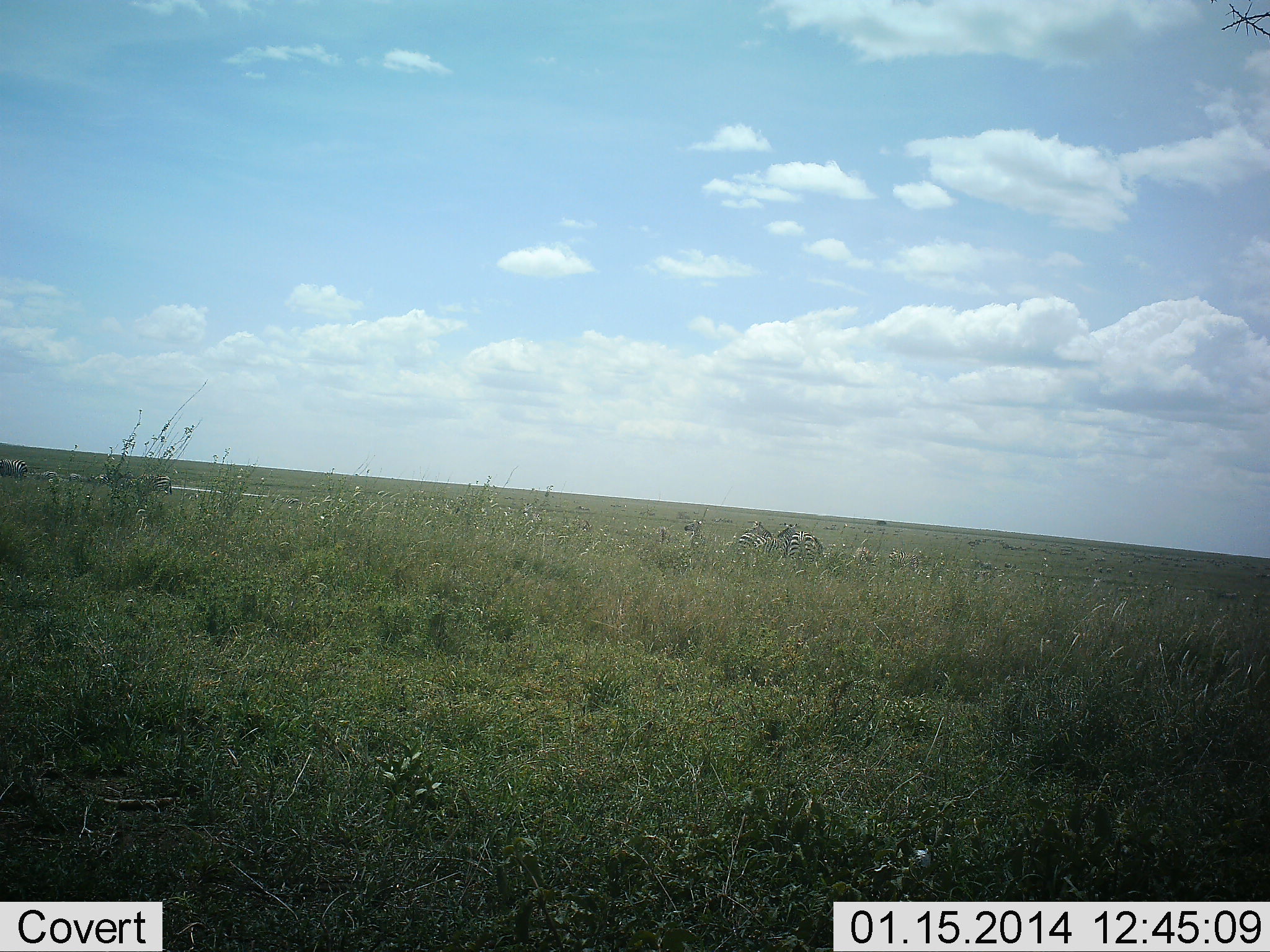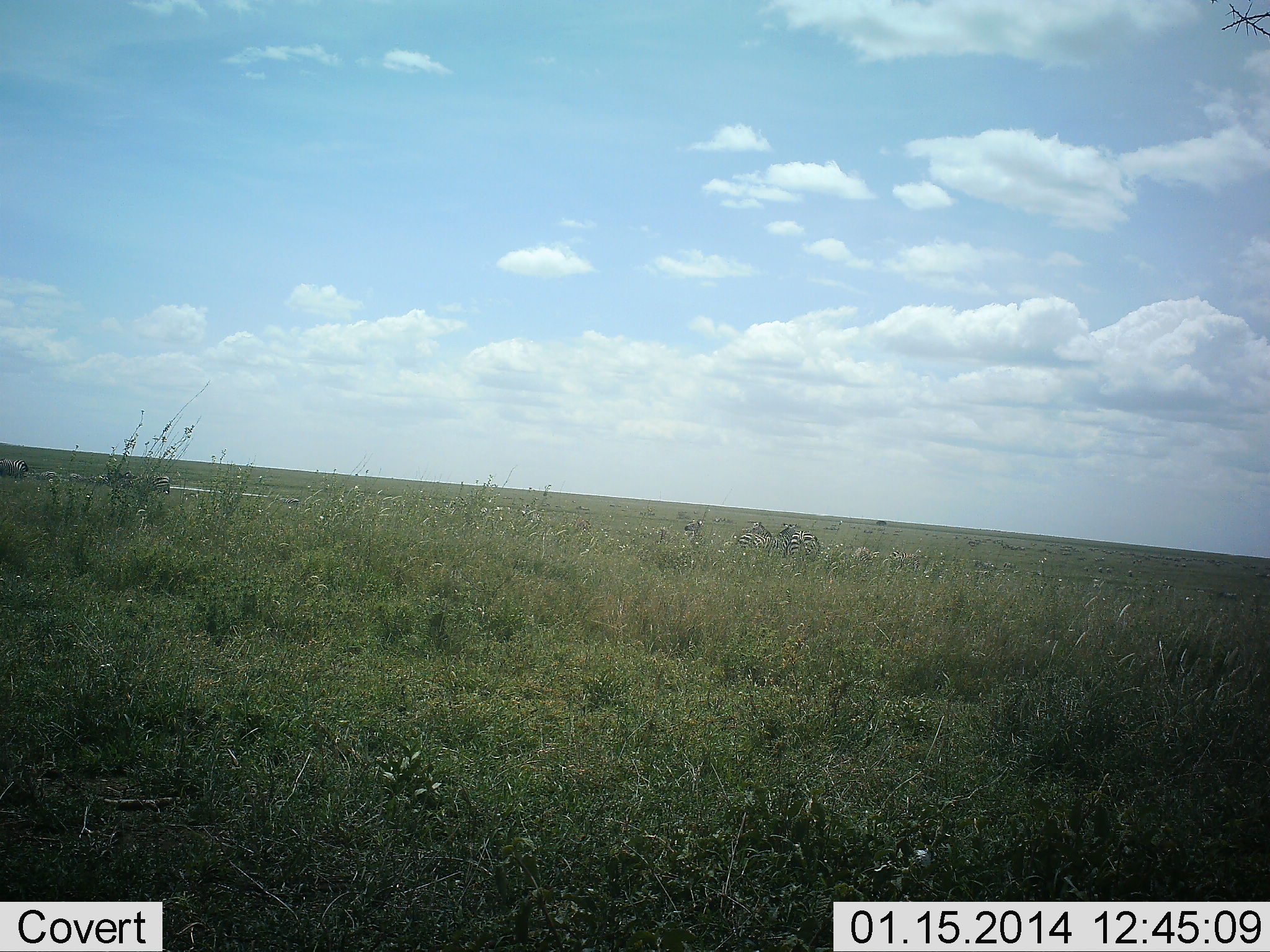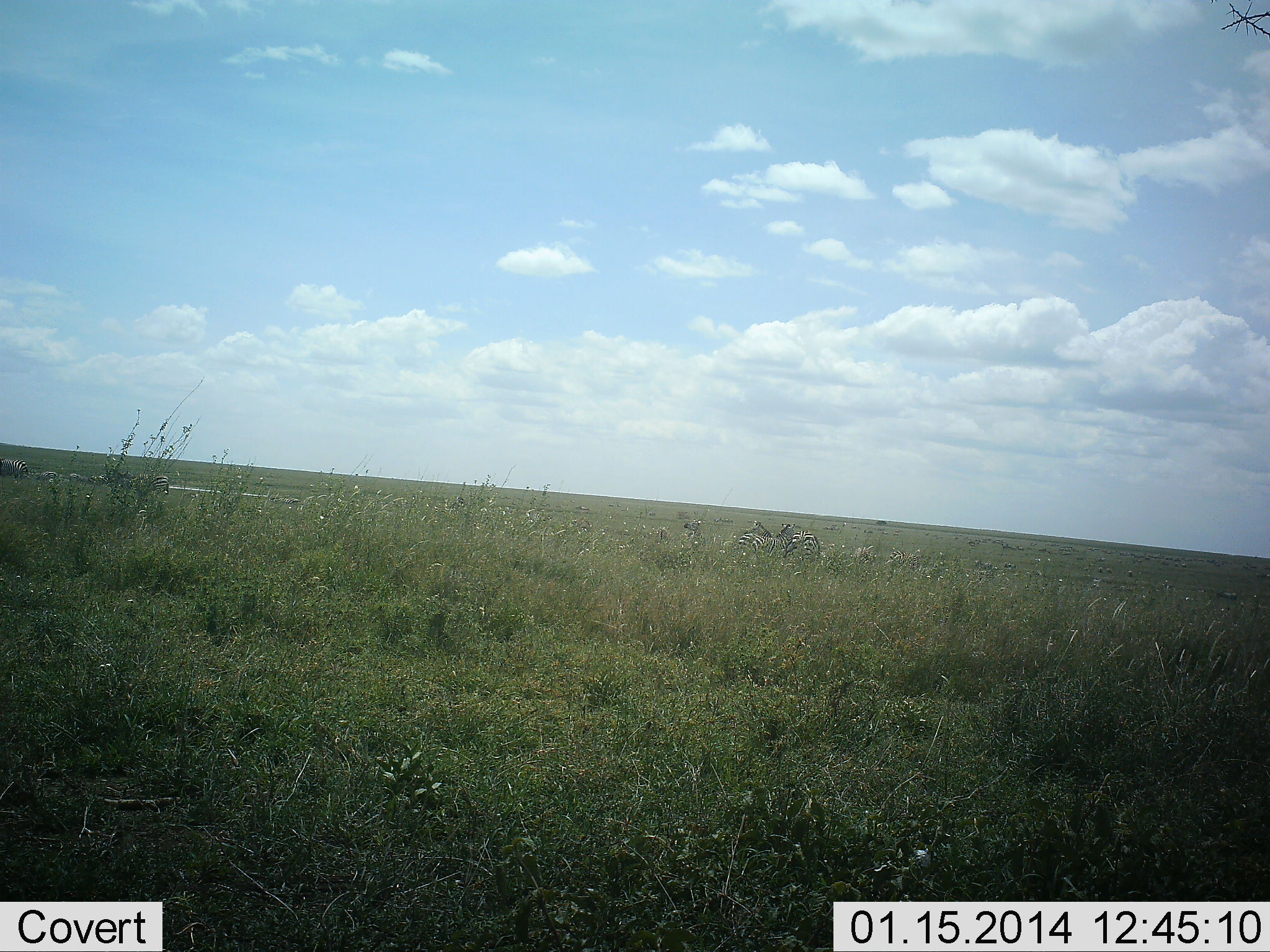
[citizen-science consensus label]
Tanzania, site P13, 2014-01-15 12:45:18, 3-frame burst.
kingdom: Animalia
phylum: Chordata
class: Mammalia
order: Perissodactyla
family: Equidae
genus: Equus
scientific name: Equus quagga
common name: plains zebra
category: zebra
Zebra (plains zebra) (Equus quagga), count 7. Behavior (volunteer vote fractions): standing 67%, resting 8%, moving 0%, interacting 8%. Young present (vote fraction): 0%. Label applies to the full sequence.